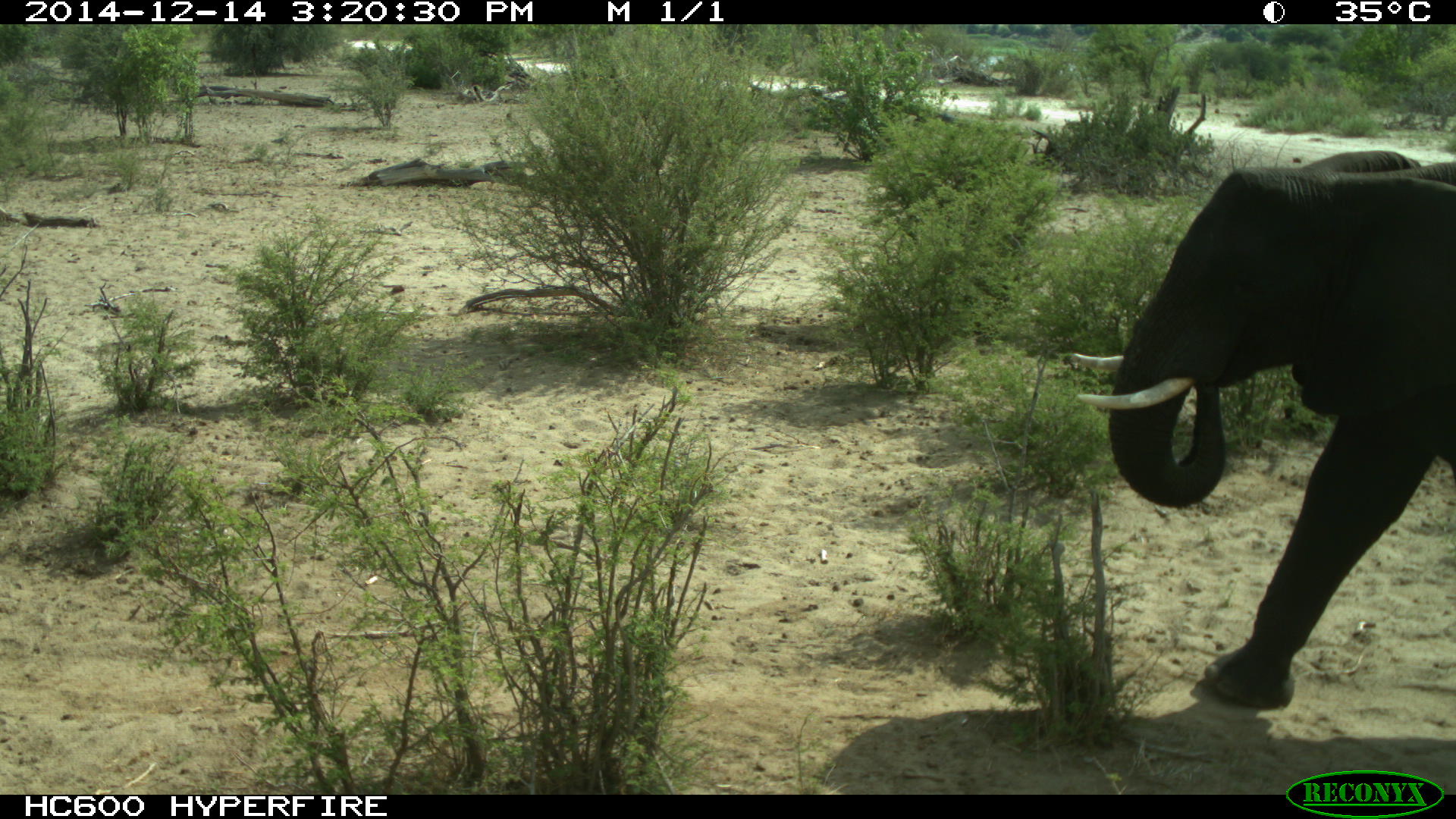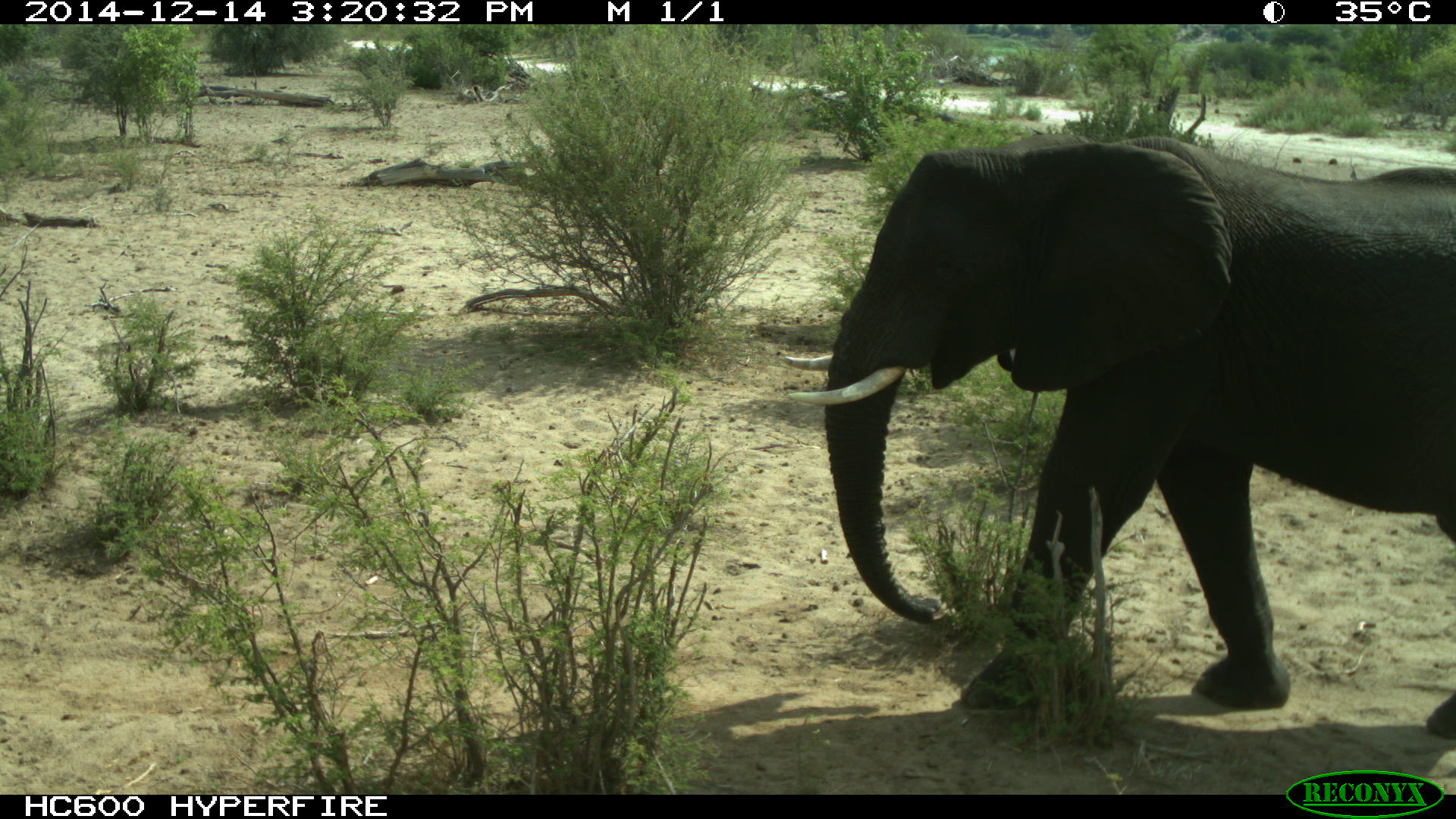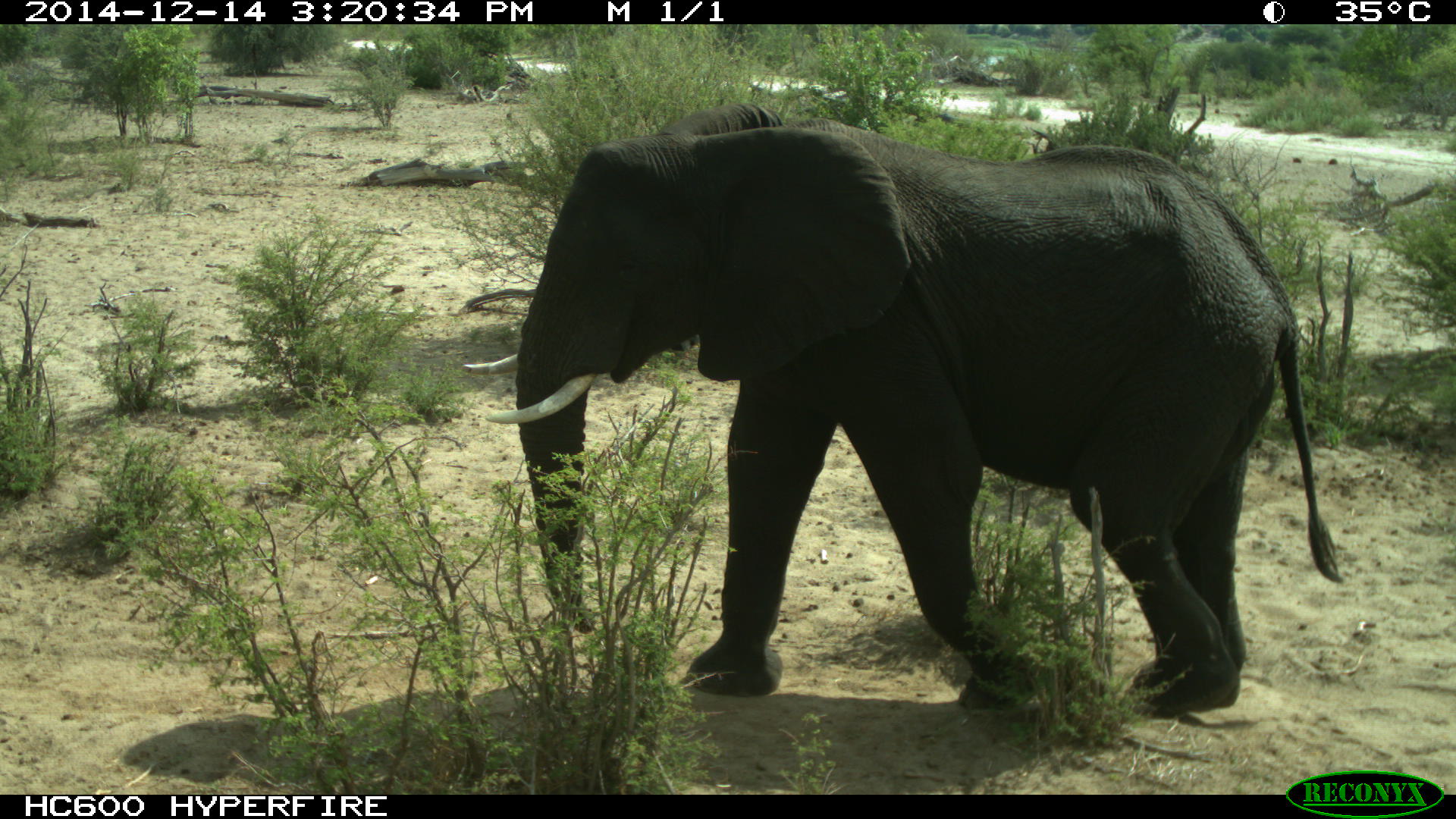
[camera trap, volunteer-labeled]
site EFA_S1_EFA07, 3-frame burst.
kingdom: Animalia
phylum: Chordata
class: Mammalia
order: Proboscidea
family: Elephantidae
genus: Loxodonta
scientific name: Loxodonta africana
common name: african bush elephant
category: elephant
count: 1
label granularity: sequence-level